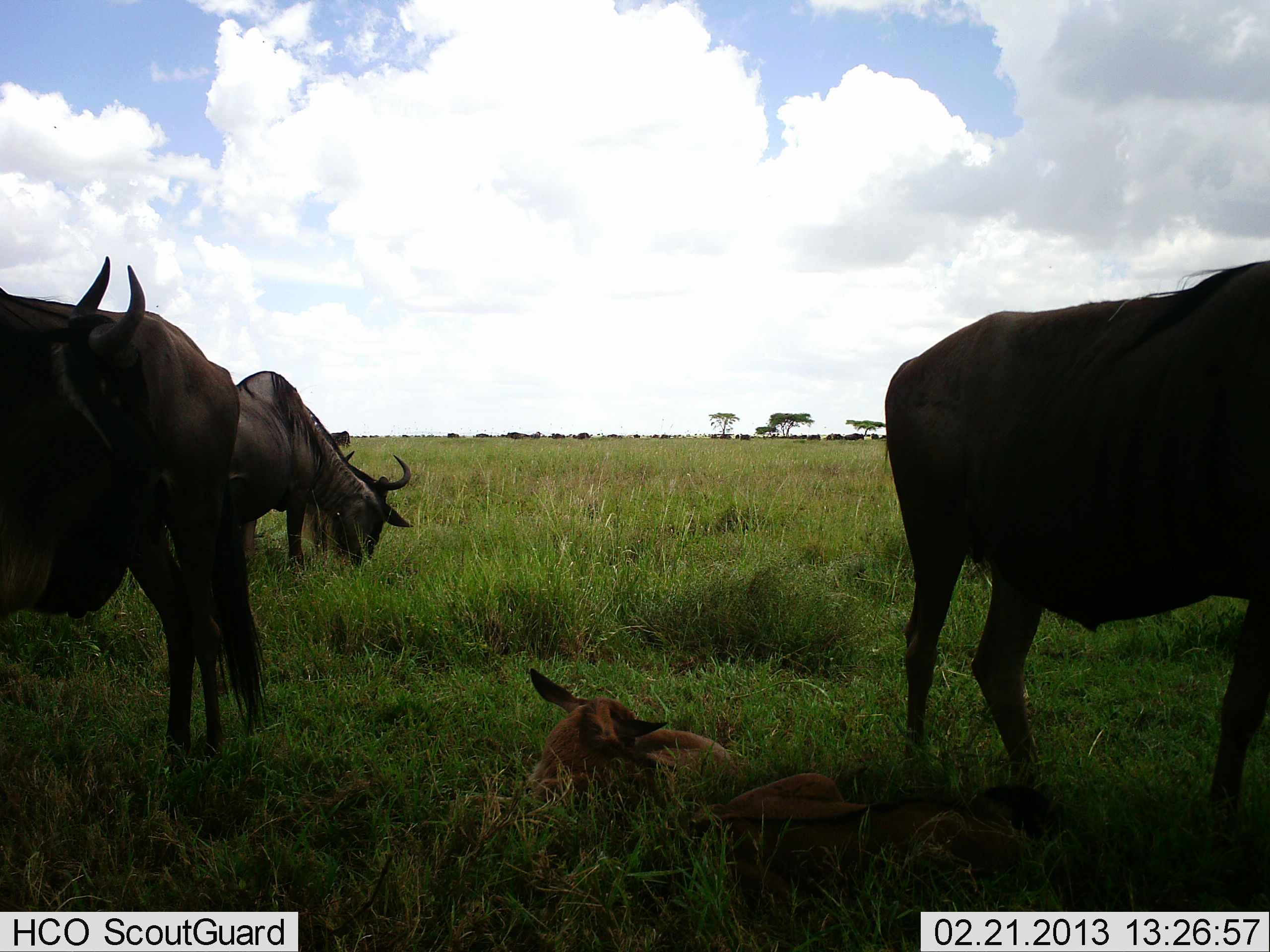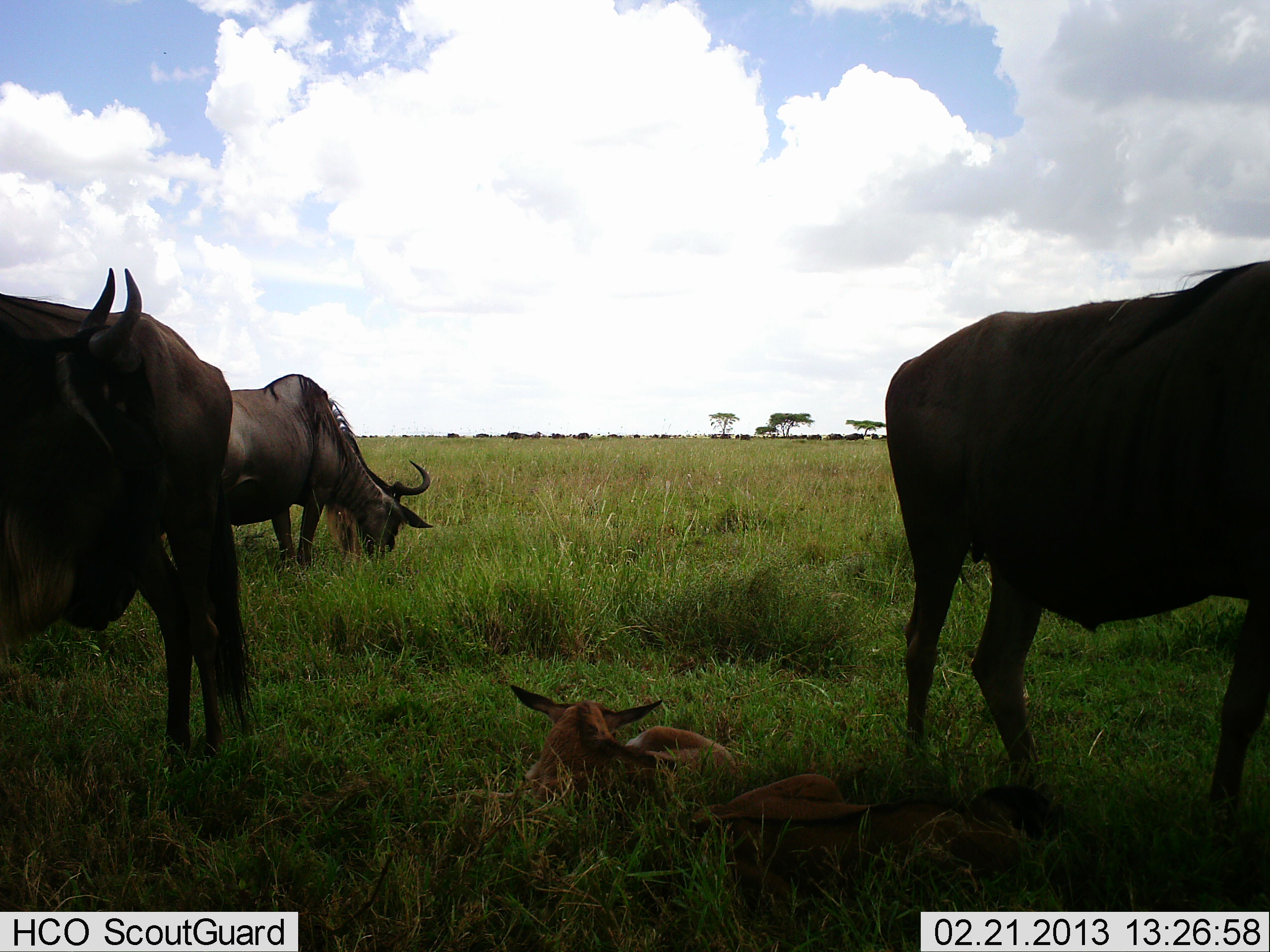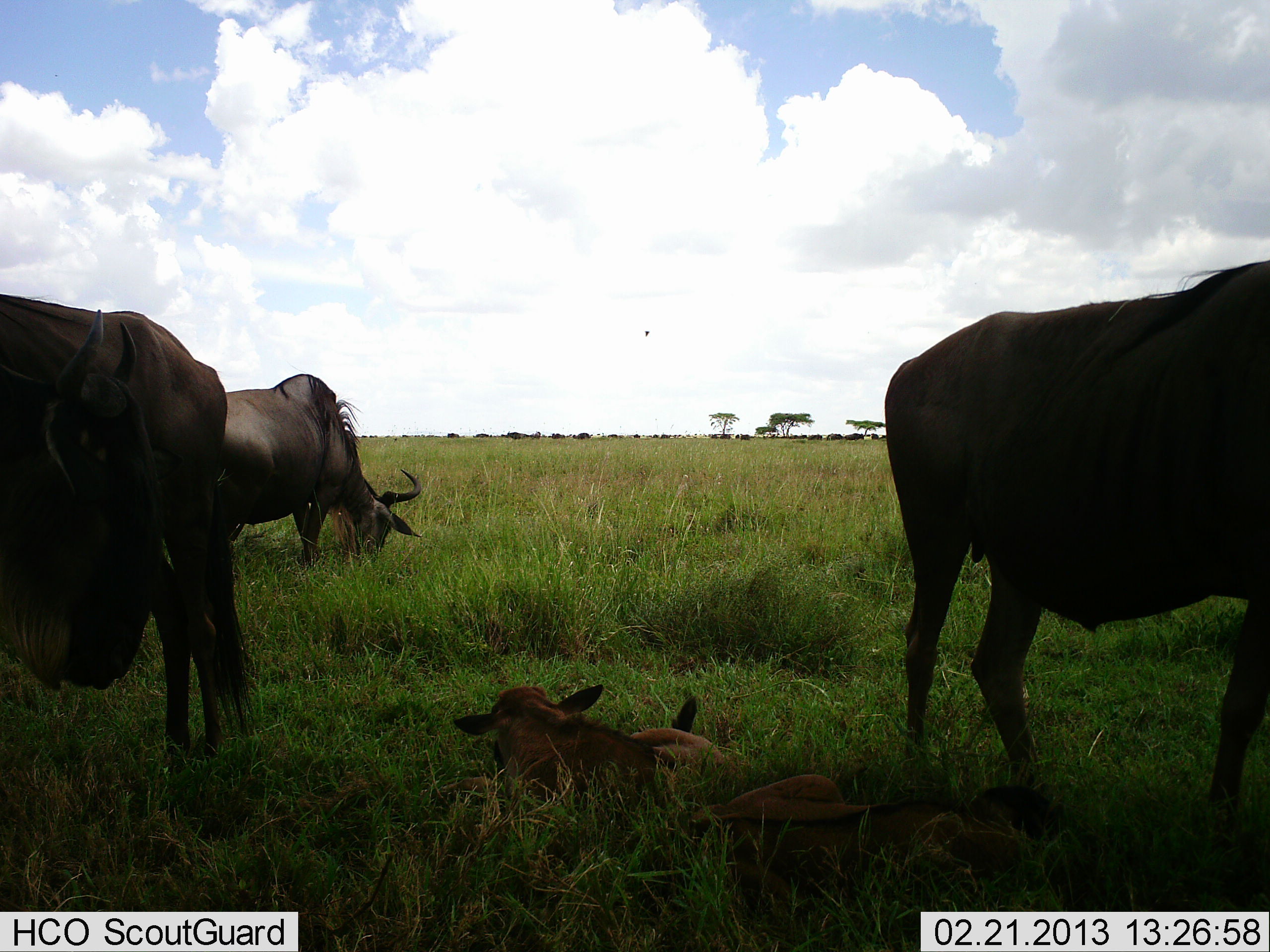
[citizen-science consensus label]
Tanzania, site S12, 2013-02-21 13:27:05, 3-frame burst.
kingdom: Animalia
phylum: Chordata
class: Mammalia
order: Artiodactyla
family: Bovidae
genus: Connochaetes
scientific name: Connochaetes taurinus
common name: blue wildebeest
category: wildebeest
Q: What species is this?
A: Wildebeest (blue wildebeest) (Connochaetes taurinus).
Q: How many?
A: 5.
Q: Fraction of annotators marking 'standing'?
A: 68%.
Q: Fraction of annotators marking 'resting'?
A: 80%.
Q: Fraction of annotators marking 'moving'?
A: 8%.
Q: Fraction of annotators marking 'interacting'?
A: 0%.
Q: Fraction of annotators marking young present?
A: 72%.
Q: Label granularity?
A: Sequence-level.